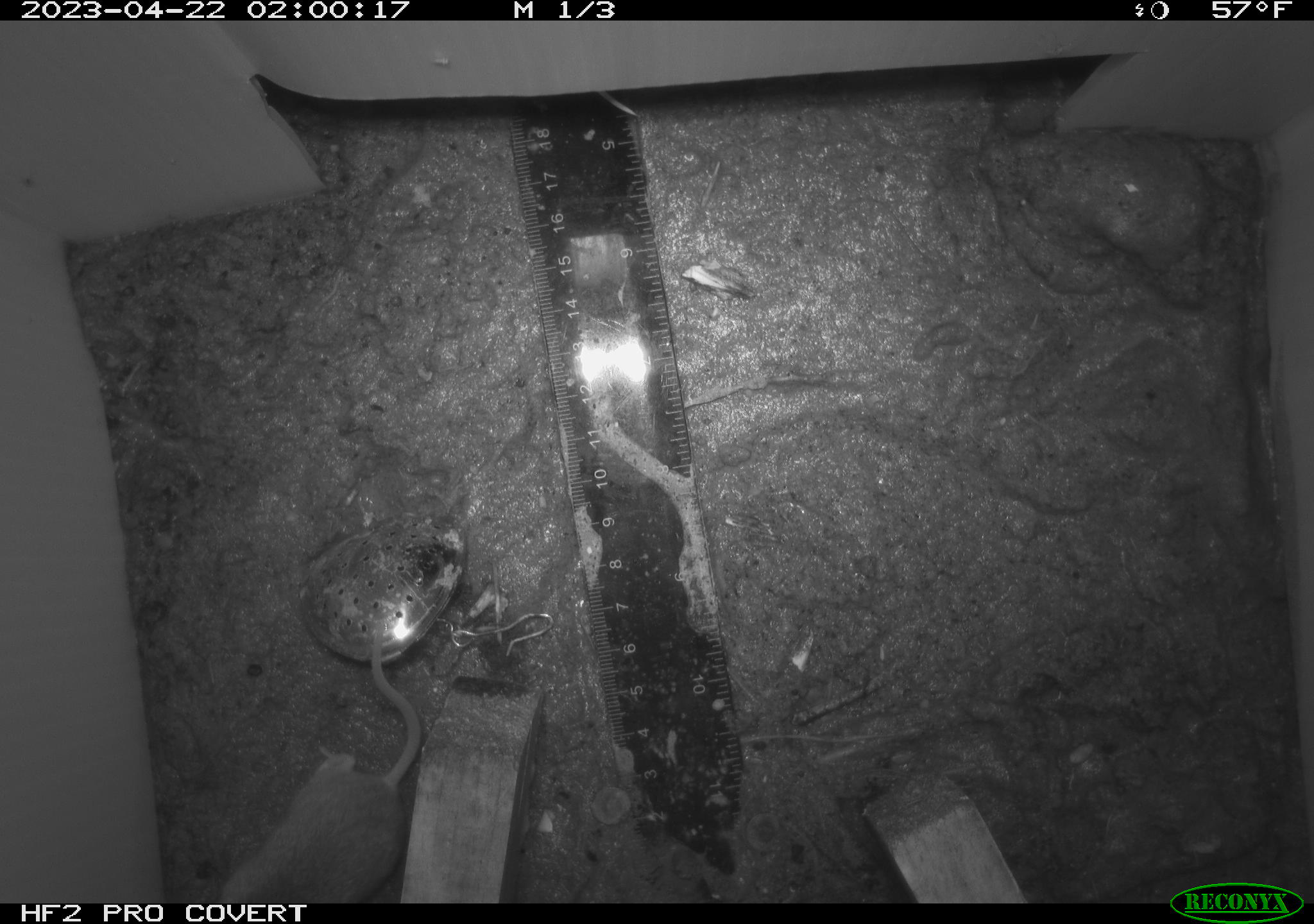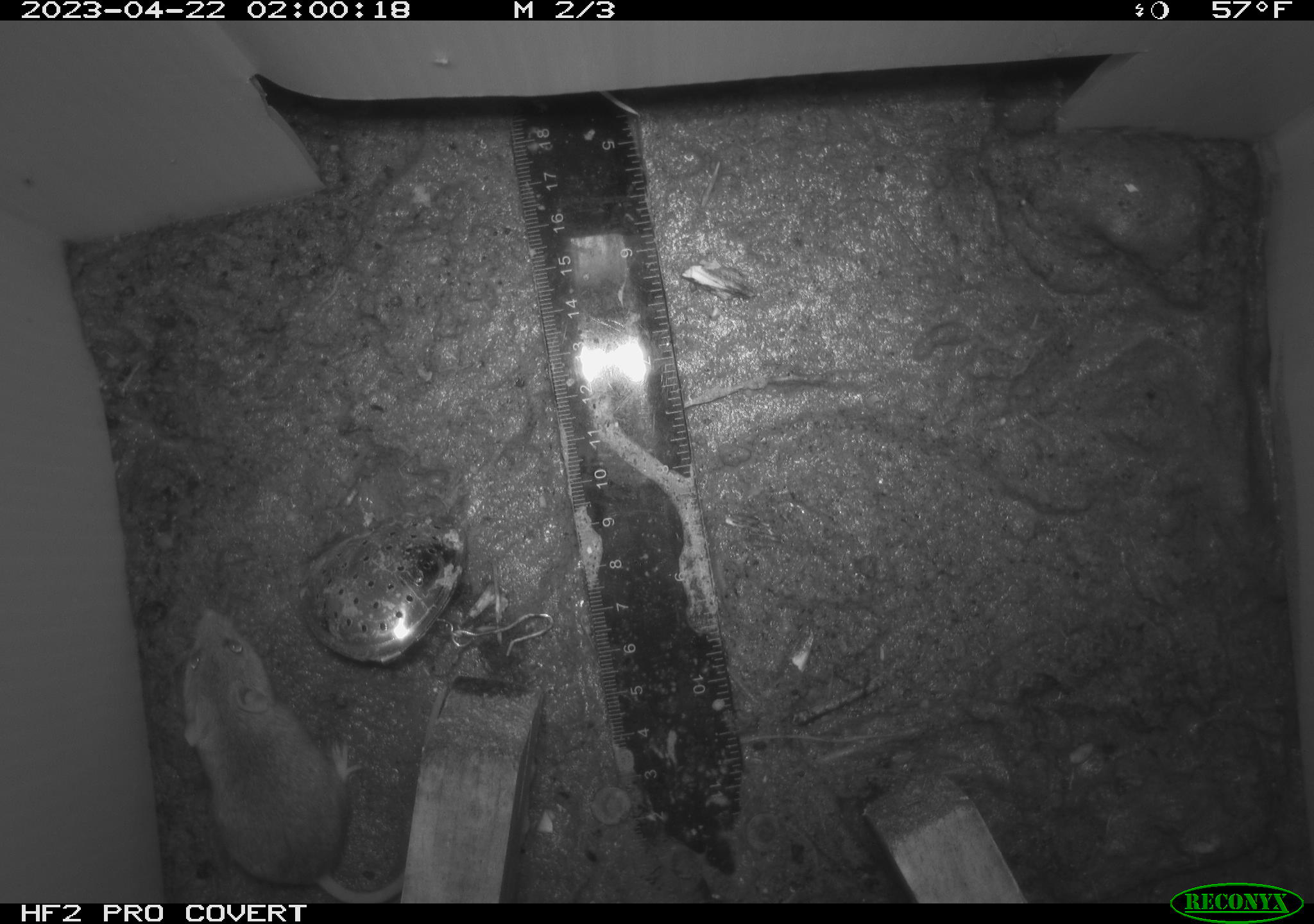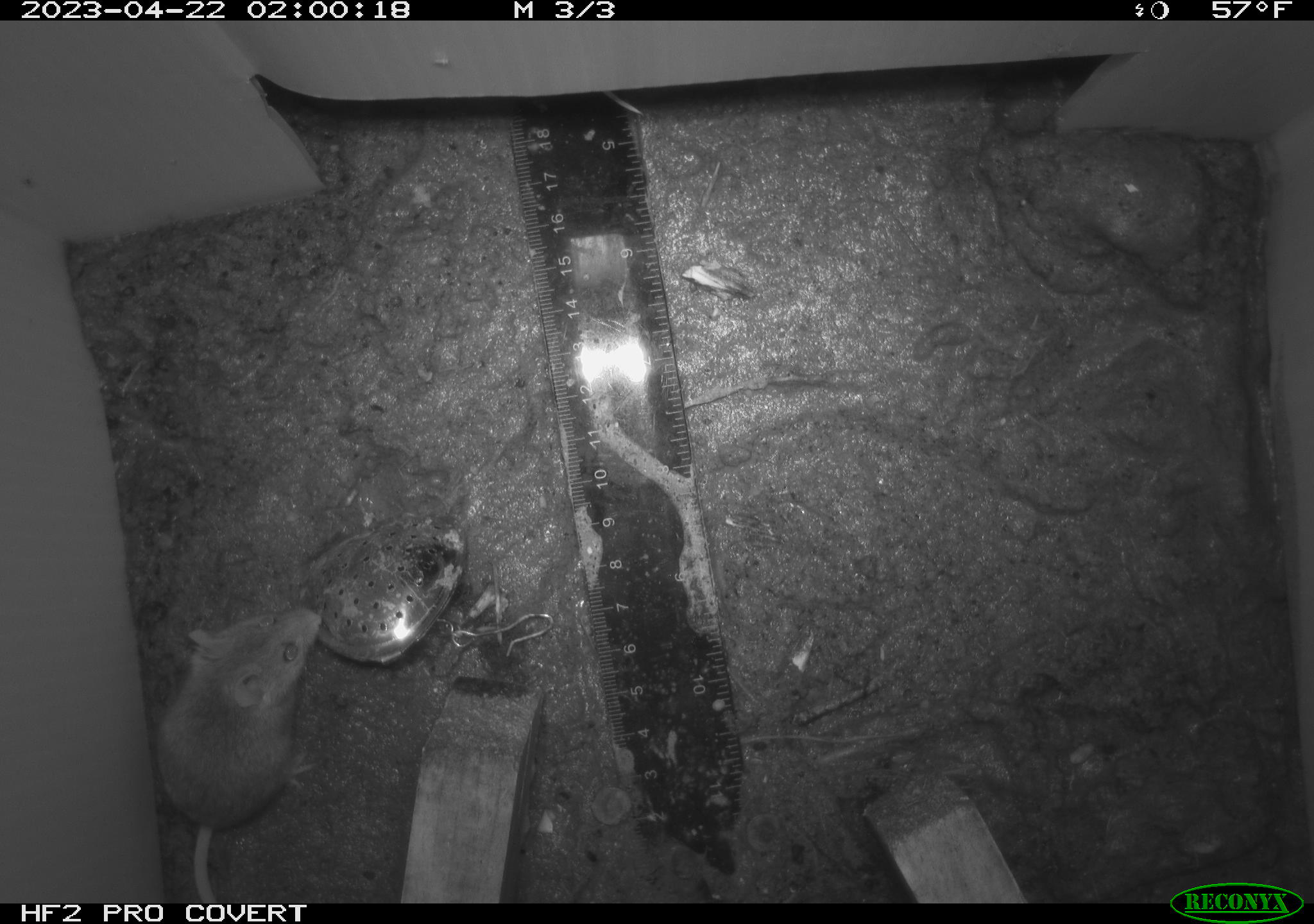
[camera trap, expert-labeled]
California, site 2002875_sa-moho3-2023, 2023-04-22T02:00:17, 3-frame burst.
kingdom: Animalia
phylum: Chordata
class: Mammalia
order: Rodentia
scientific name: Rodentia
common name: mouse species